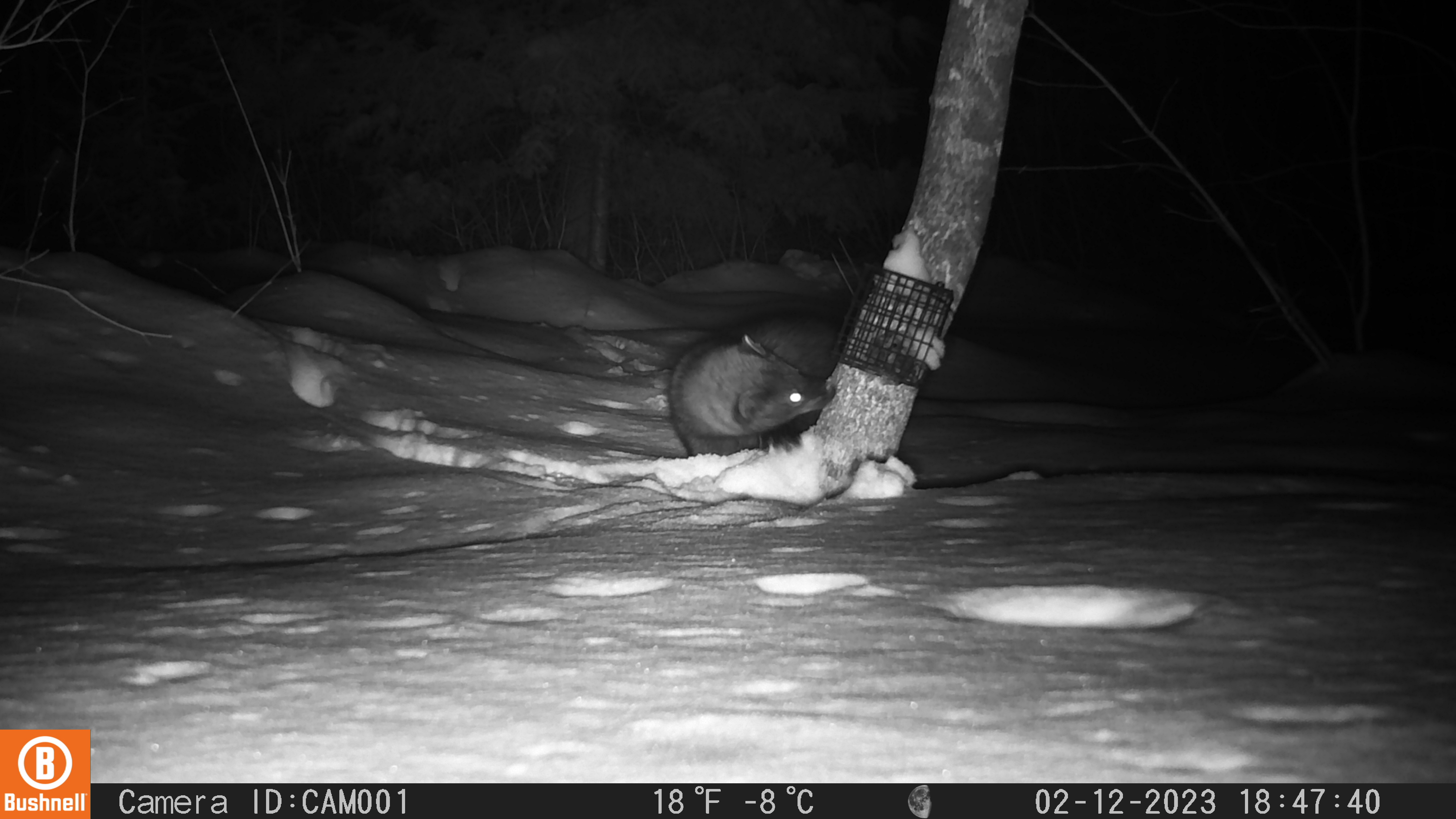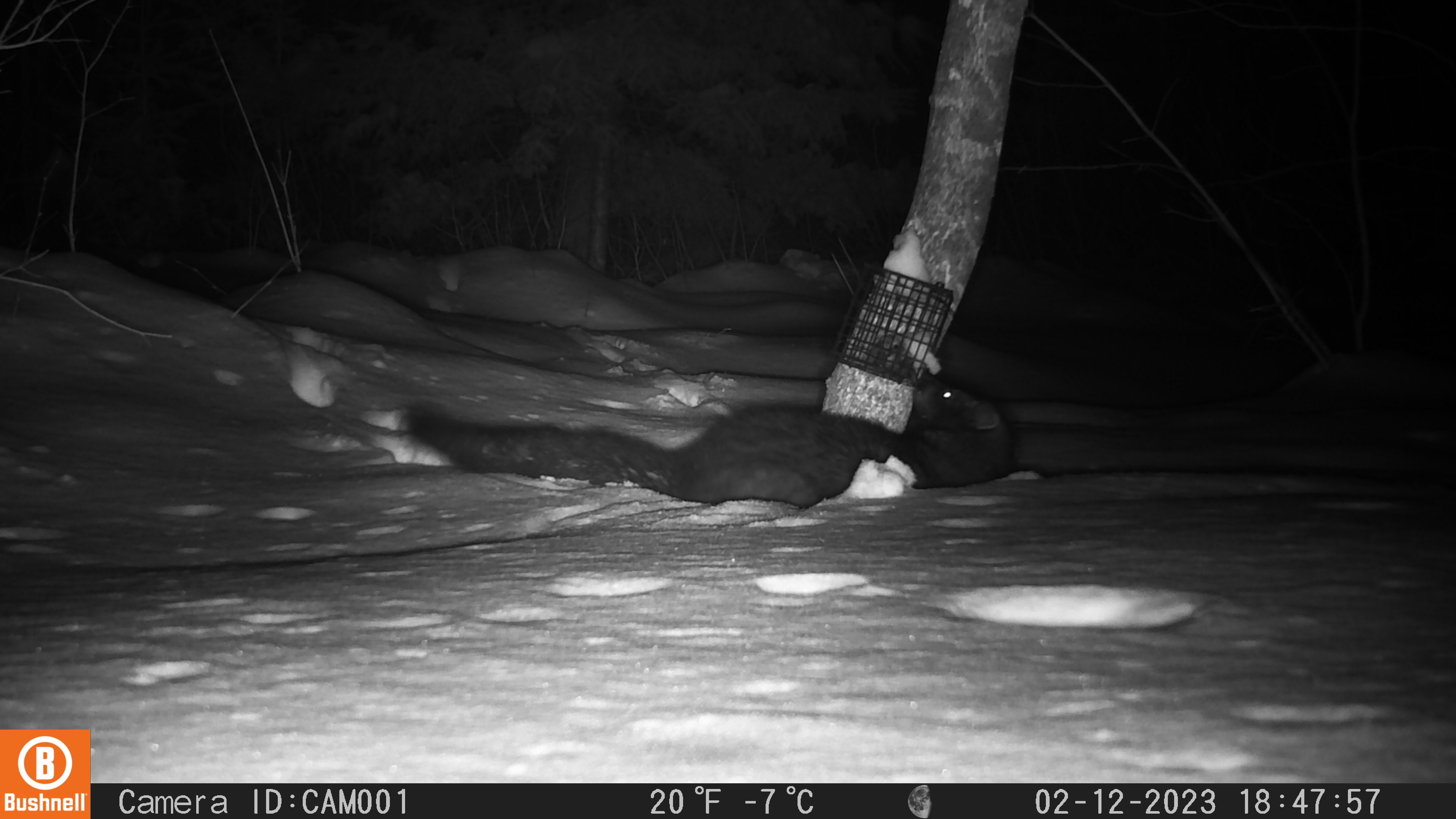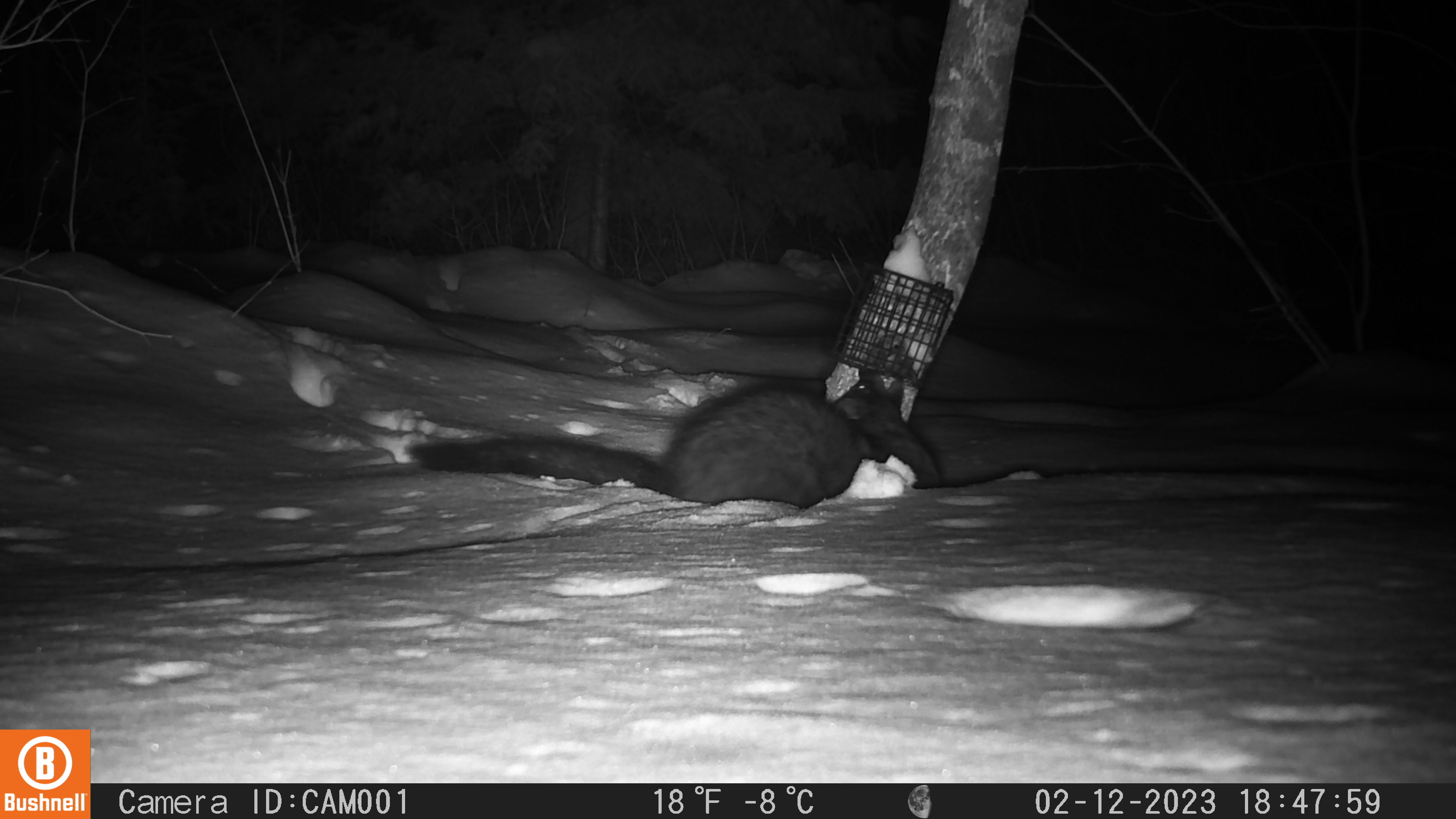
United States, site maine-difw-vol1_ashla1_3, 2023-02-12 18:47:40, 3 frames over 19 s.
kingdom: Animalia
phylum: Chordata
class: Mammalia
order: Carnivora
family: Mustelidae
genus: Pekania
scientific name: Pekania pennanti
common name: fisher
Fisher (Pekania pennanti).